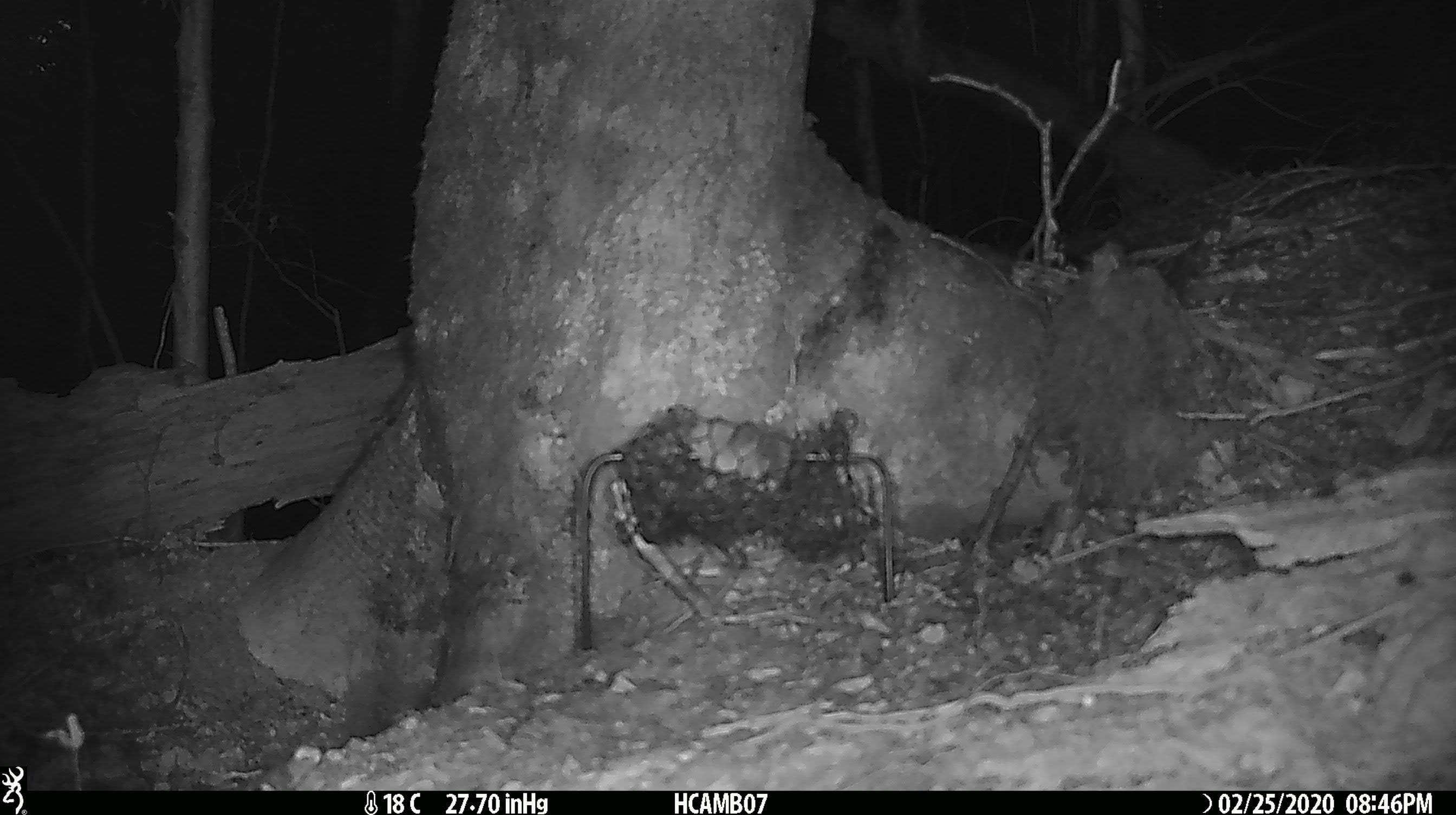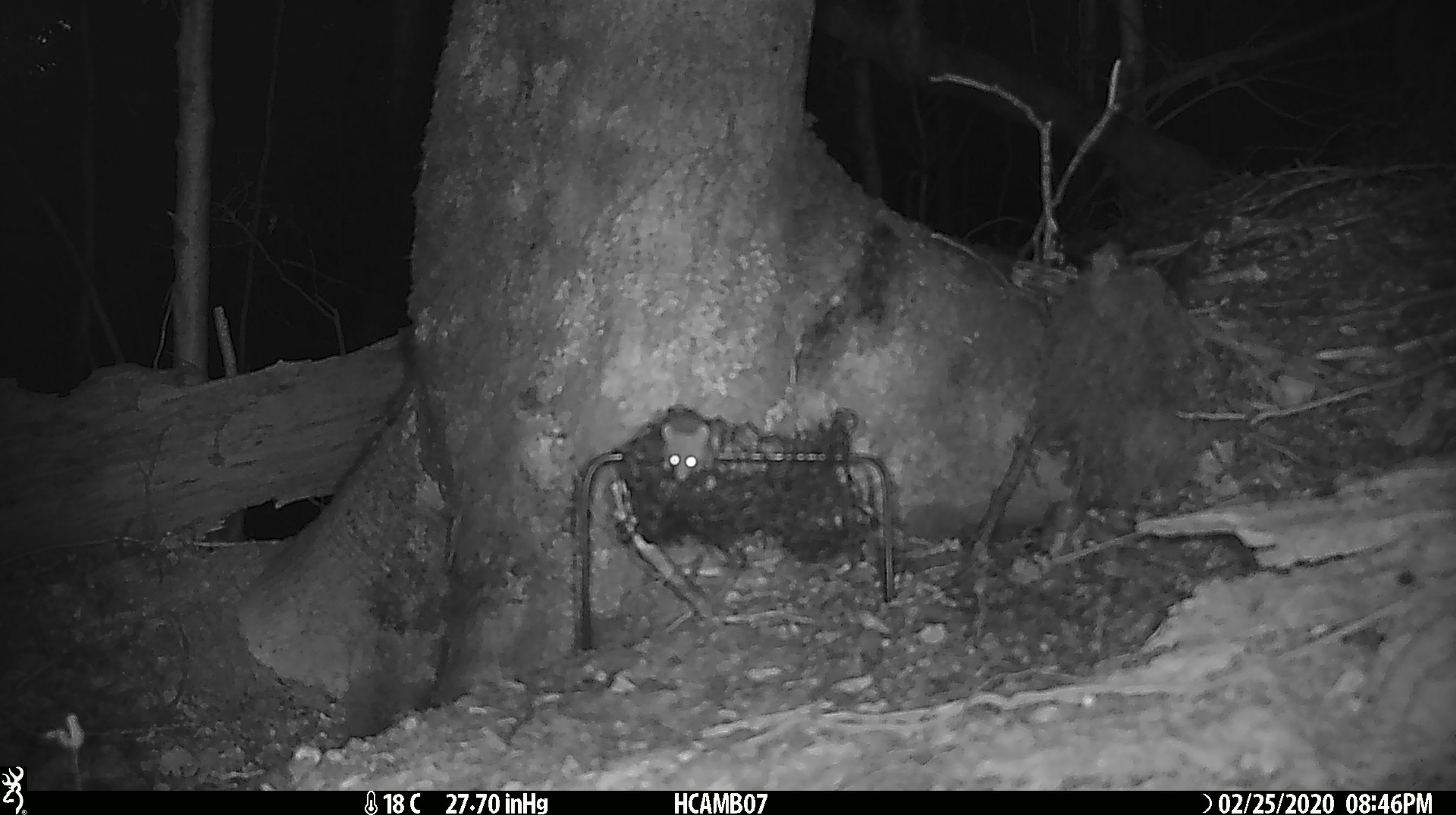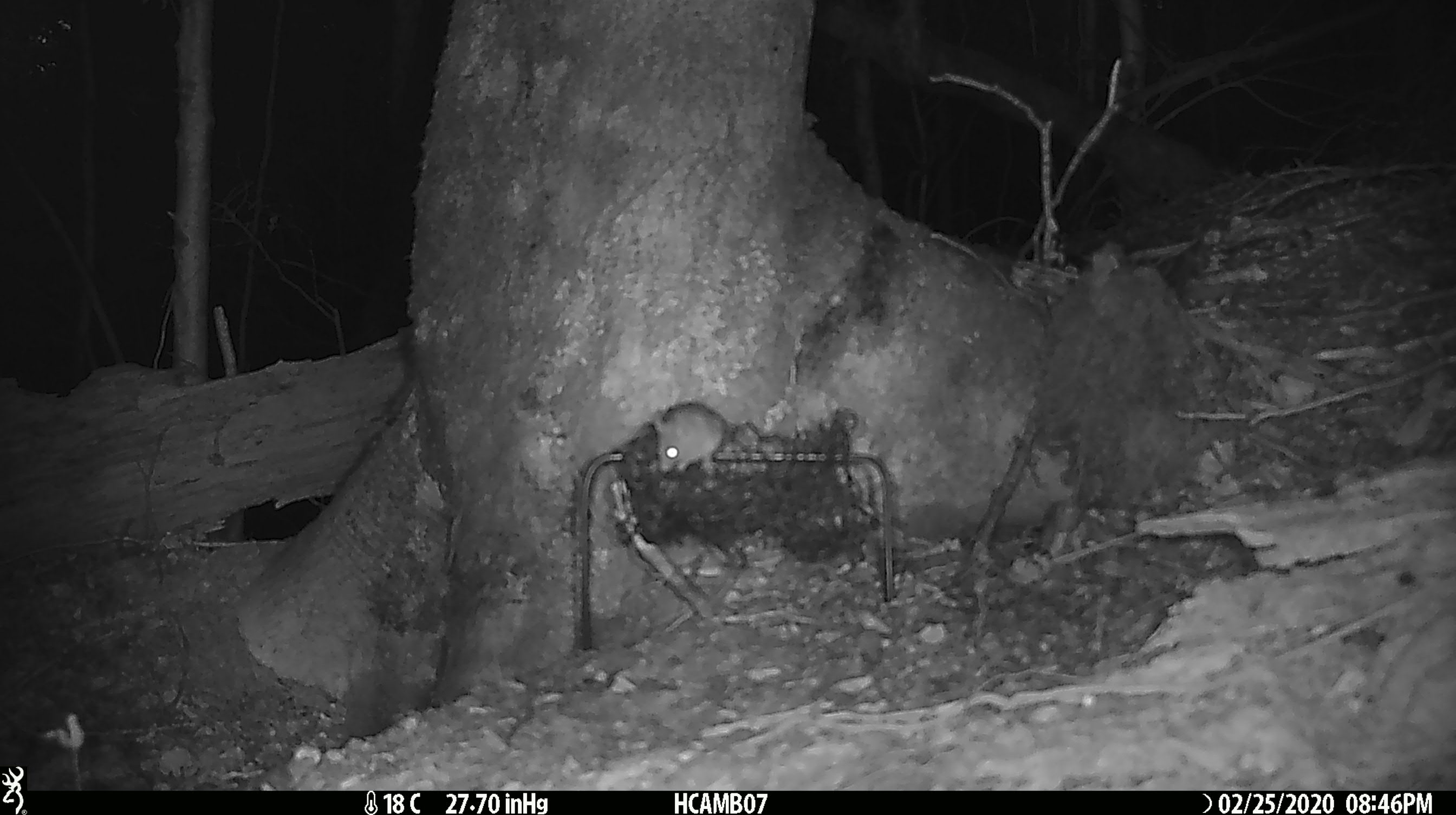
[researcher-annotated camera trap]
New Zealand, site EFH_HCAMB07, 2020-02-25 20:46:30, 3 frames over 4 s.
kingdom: Animalia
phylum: Chordata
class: Mammalia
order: Rodentia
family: Muridae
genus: Mus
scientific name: Mus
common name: mouse